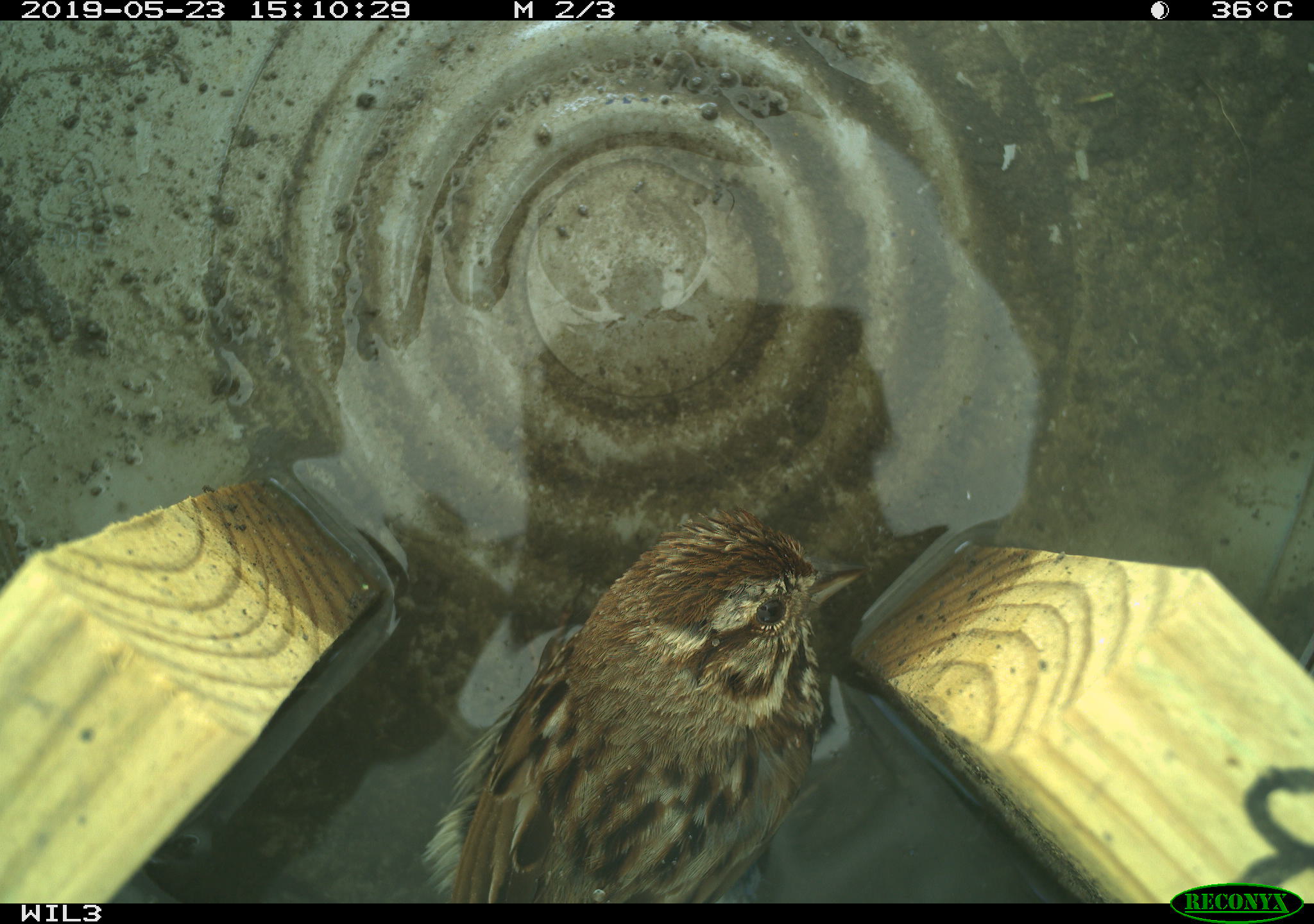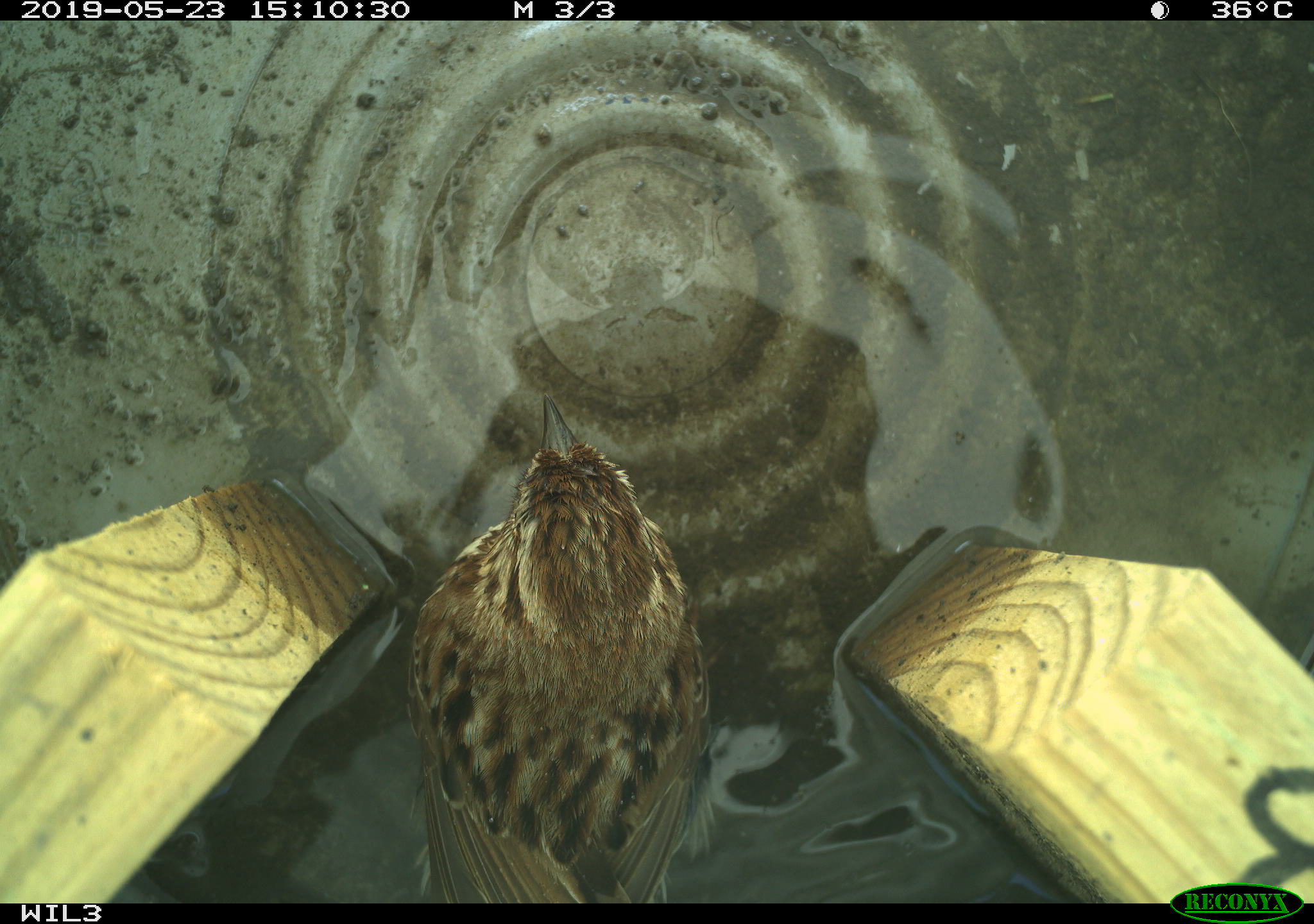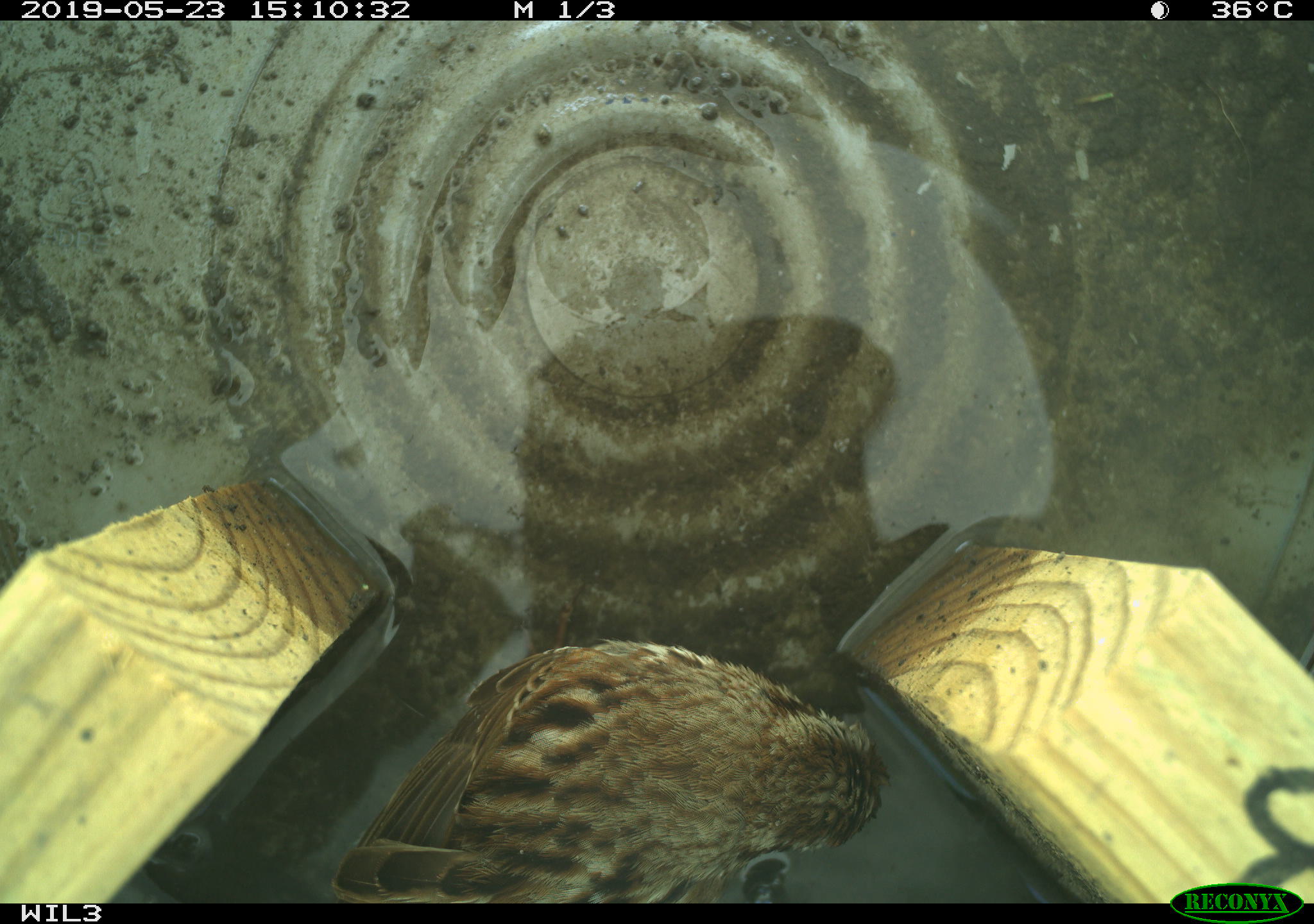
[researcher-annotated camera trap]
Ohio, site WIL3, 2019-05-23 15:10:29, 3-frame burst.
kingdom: Animalia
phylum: Chordata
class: Aves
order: Passeriformes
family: Passerellidae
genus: Melospiza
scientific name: Melospiza melodia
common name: song sparrow